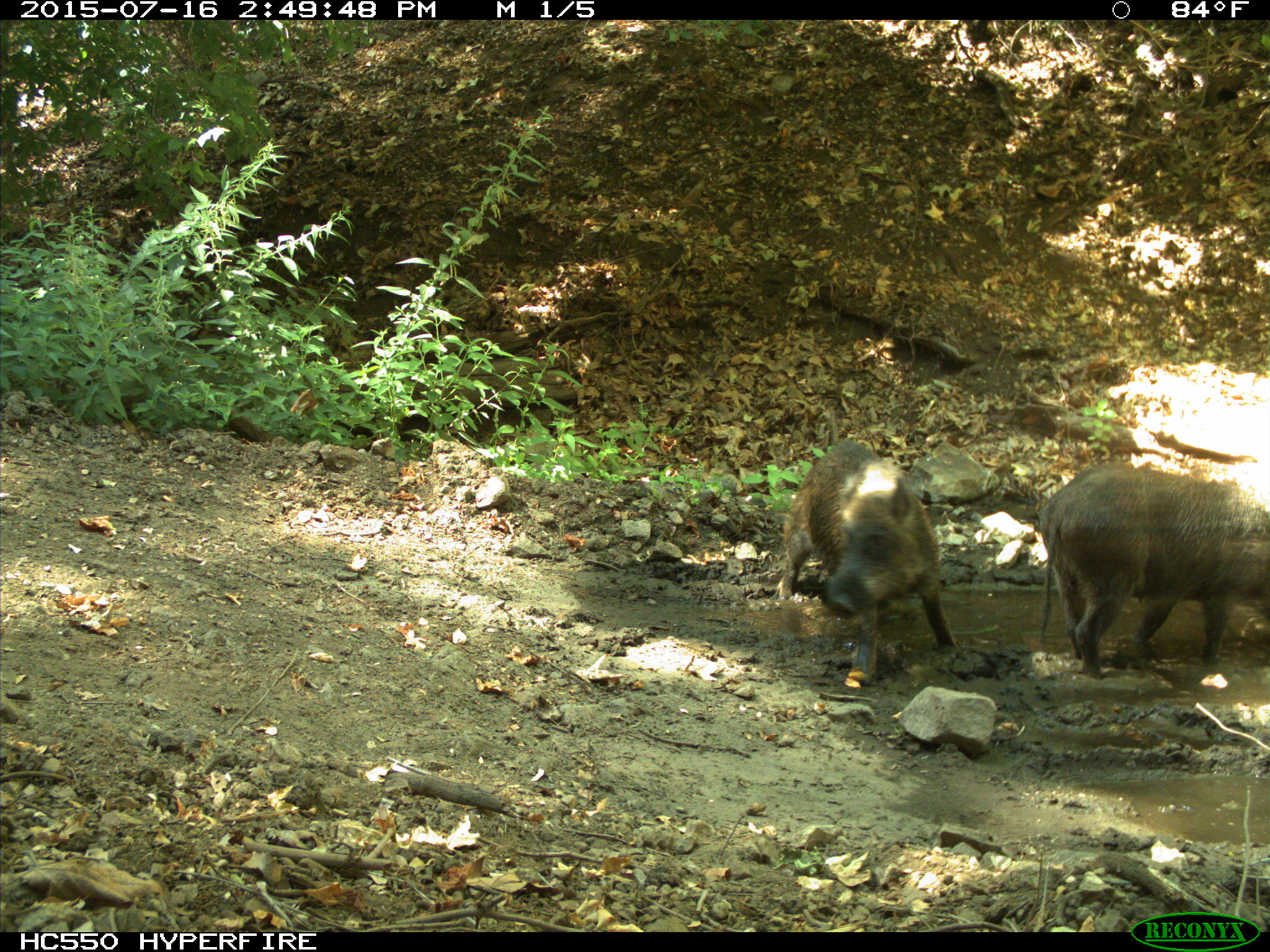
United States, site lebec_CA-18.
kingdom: Animalia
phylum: Chordata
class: Mammalia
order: Artiodactyla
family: Suidae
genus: Sus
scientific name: Sus scrofa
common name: wild boar